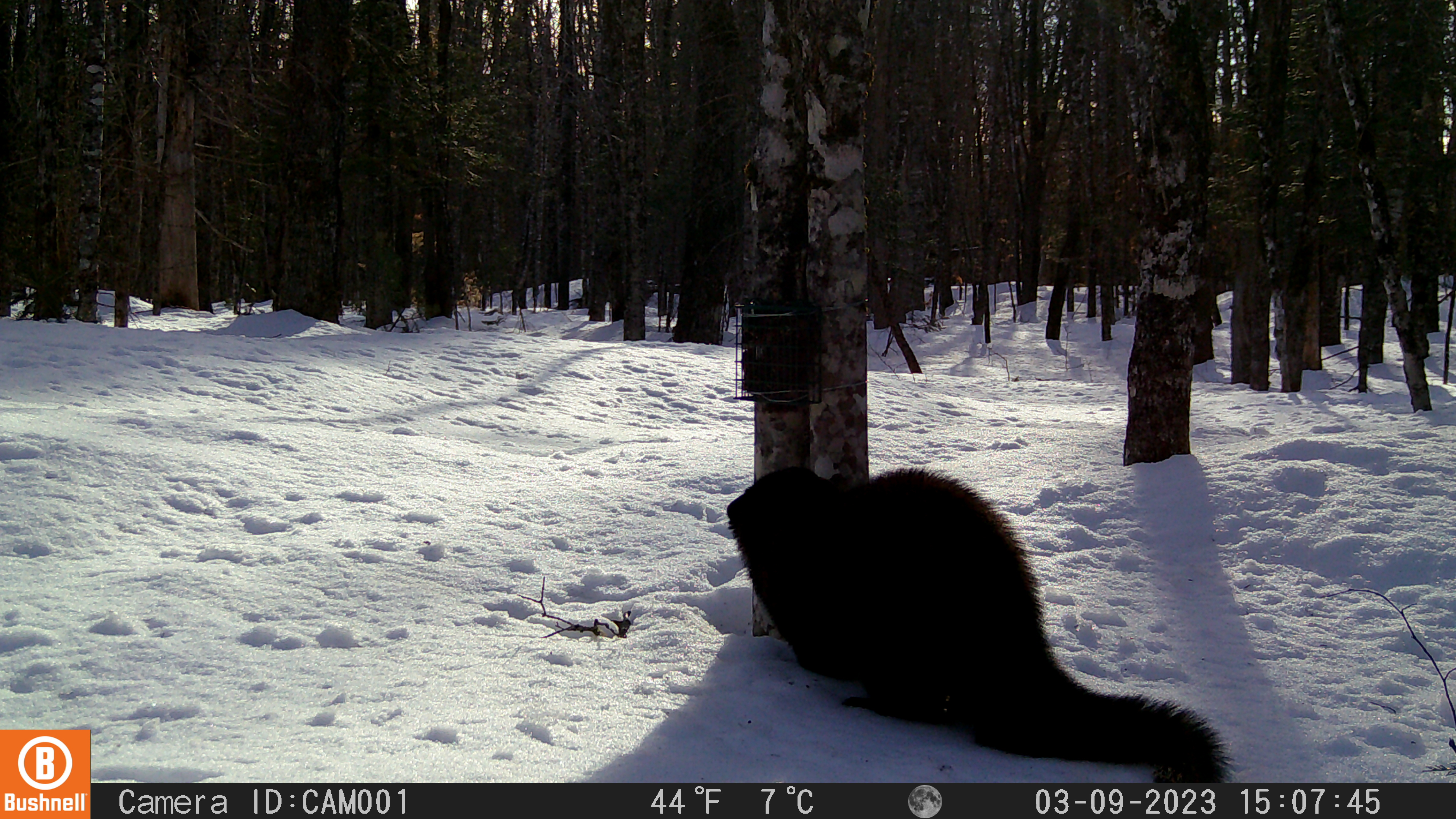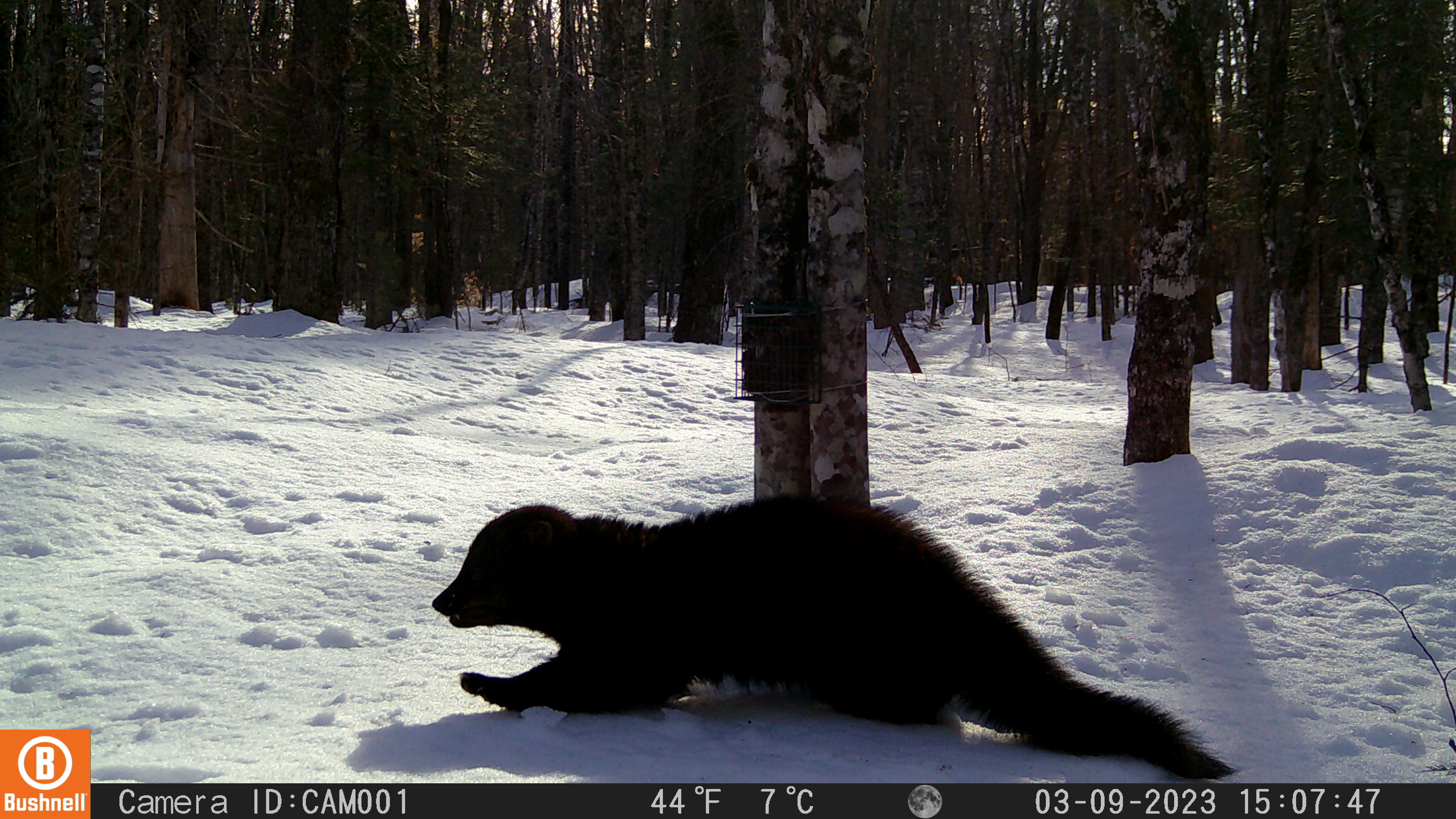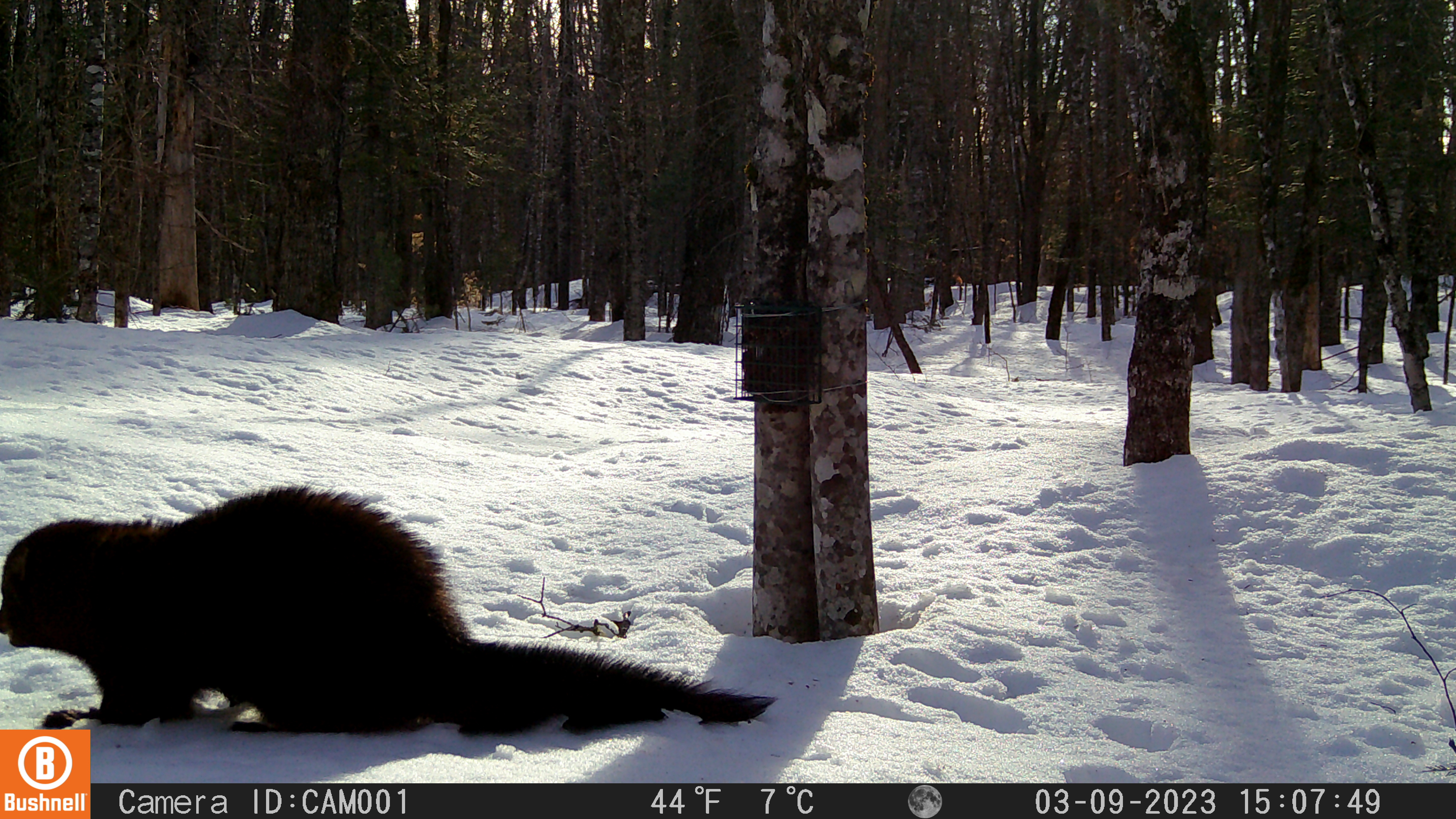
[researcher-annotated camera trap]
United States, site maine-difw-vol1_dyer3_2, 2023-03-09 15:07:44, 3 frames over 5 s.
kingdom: Animalia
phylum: Chordata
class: Mammalia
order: Carnivora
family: Mustelidae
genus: Pekania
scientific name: Pekania pennanti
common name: fisher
Fisher (Pekania pennanti).